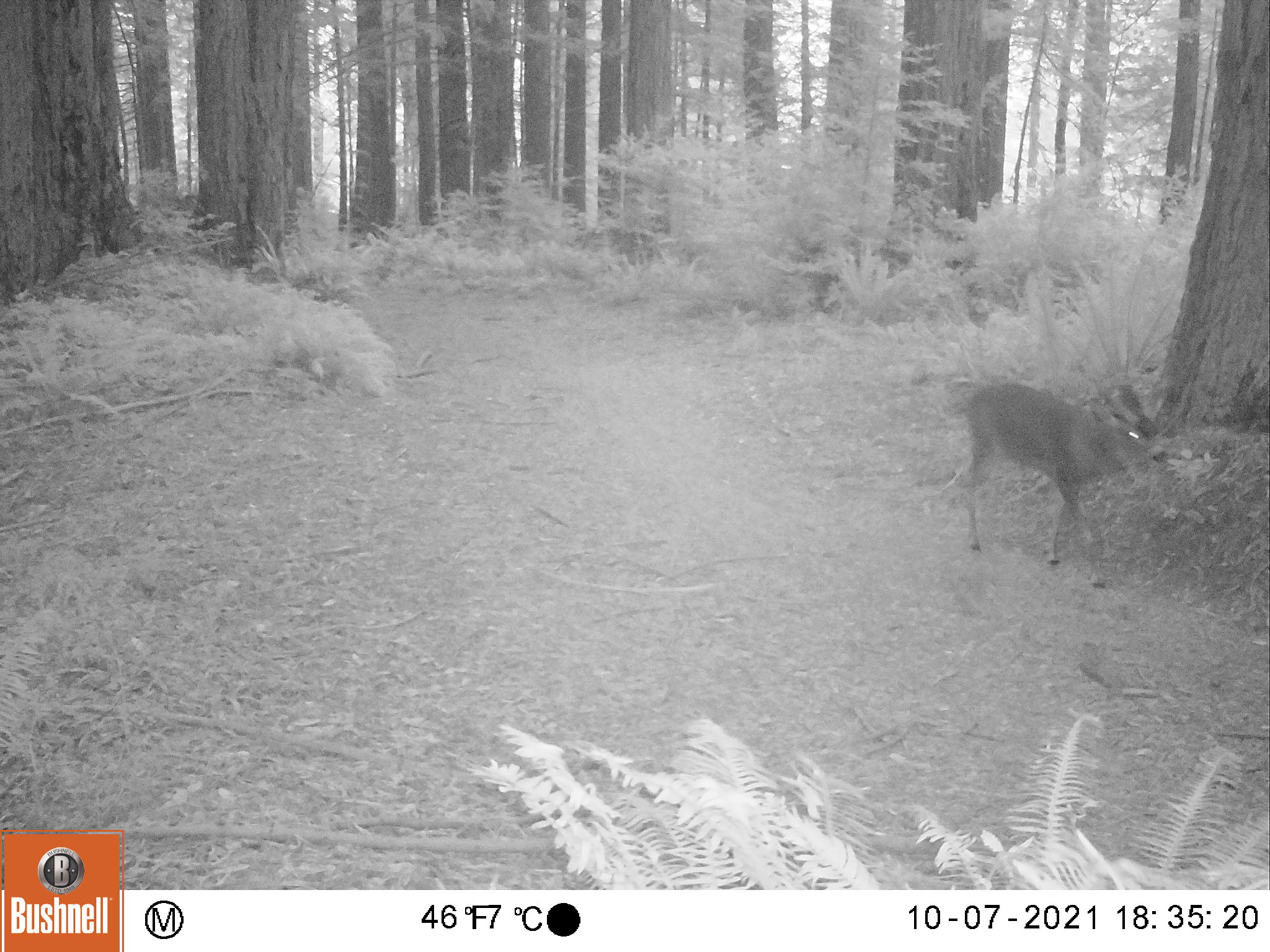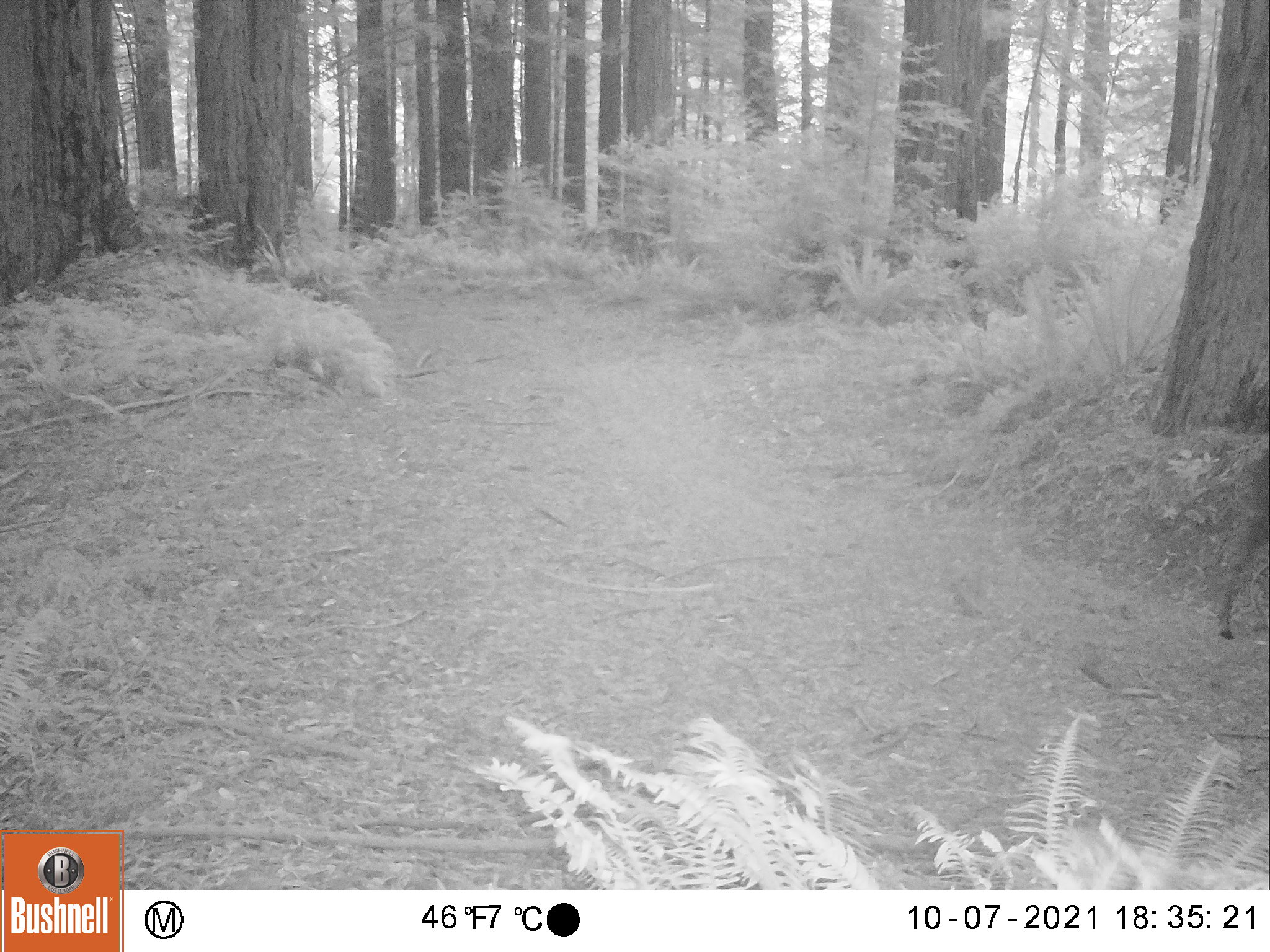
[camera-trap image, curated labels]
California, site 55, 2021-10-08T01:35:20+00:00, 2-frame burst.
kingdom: Animalia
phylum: Chordata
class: Mammalia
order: Artiodactyla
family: Cervidae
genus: Odocoileus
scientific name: Odocoileus hemionus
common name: mule deer